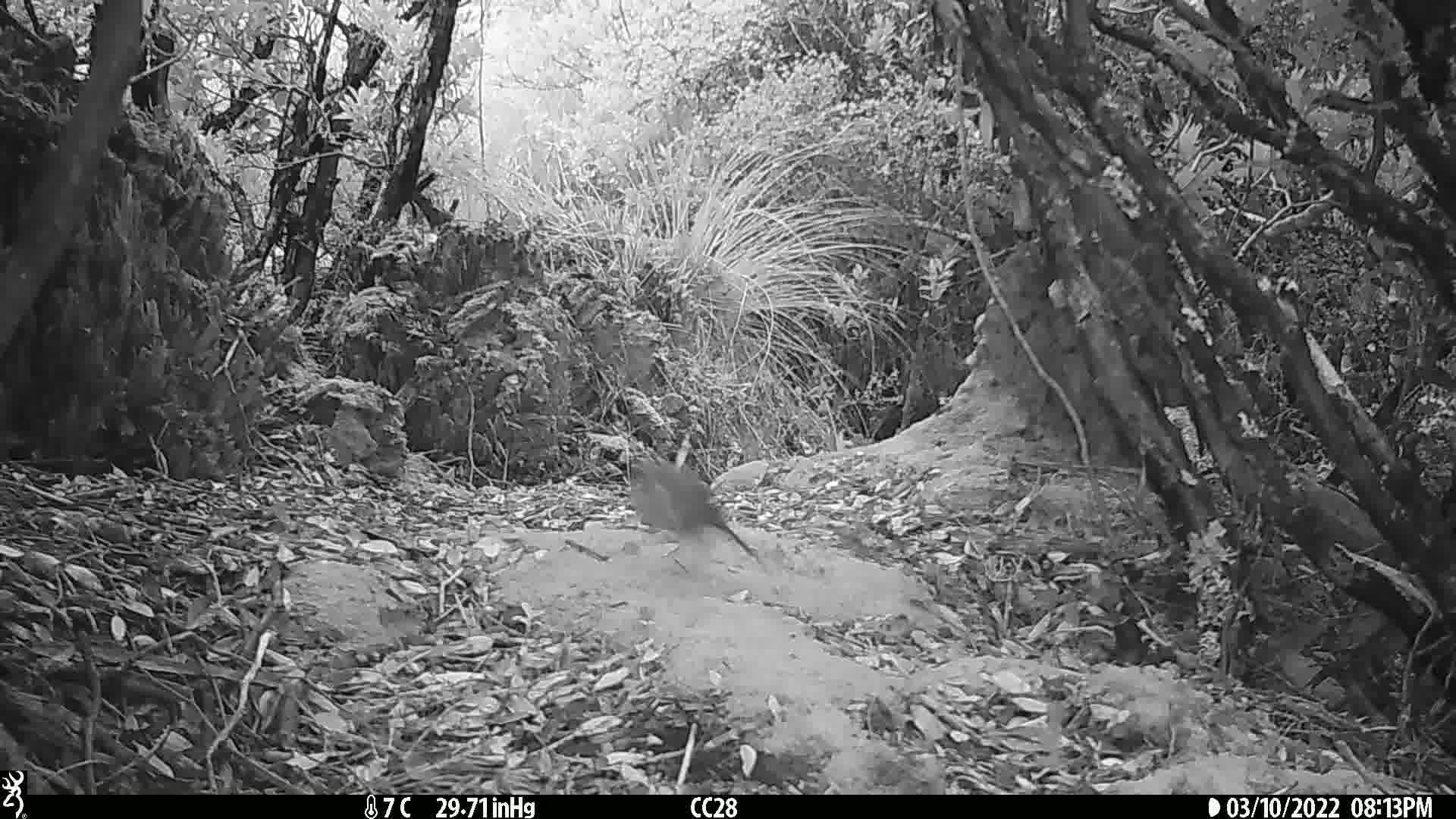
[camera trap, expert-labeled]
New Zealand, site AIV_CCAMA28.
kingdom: Animalia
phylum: Chordata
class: Aves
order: Passeriformes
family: Meliphagidae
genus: Anthornis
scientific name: Anthornis melanura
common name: new zealand bellbird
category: bellbird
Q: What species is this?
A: Bellbird (new zealand bellbird) (Anthornis melanura).